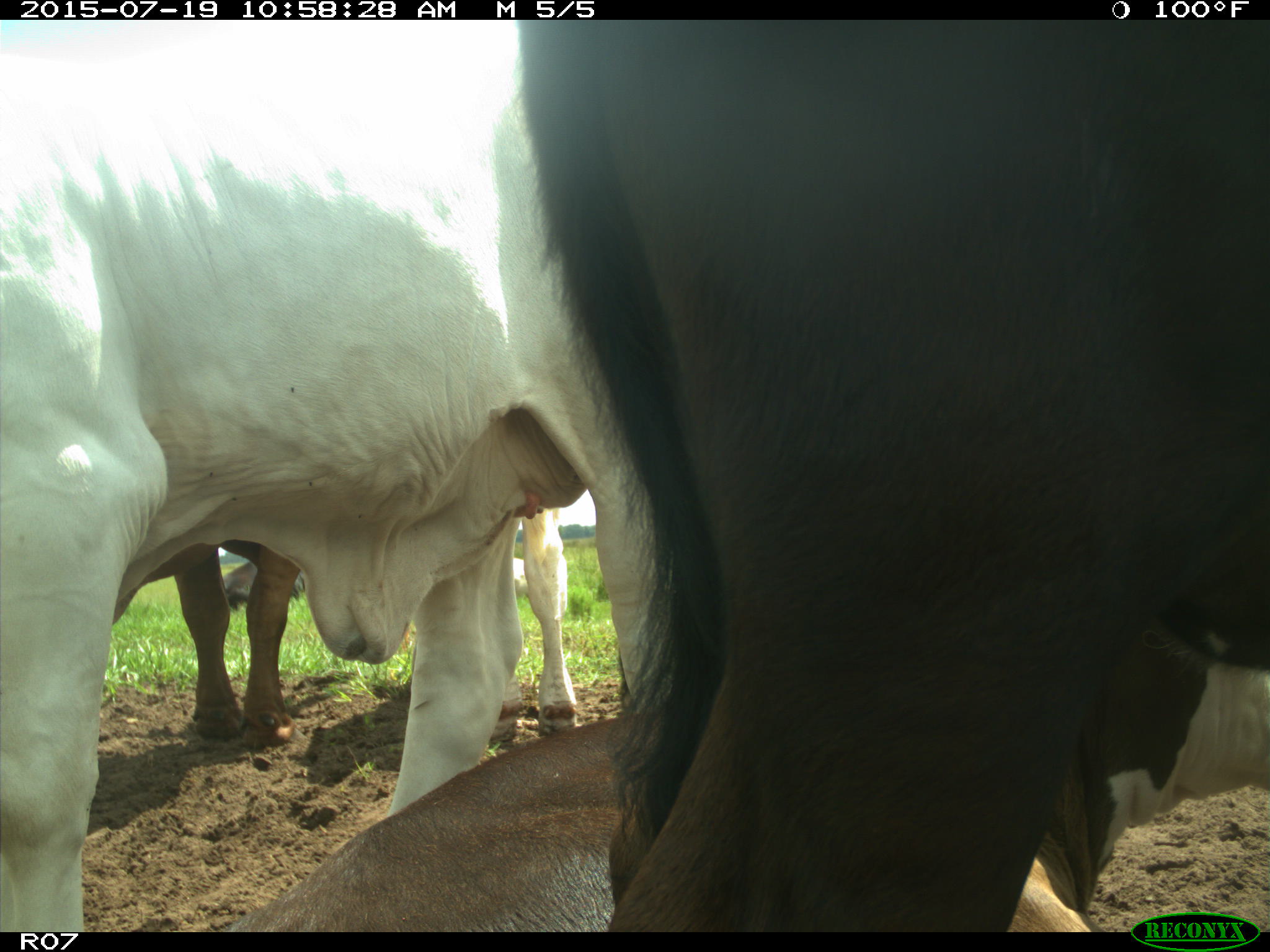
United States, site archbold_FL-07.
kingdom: Animalia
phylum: Chordata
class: Mammalia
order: Artiodactyla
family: Bovidae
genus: Bos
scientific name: Bos taurus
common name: domestic cow